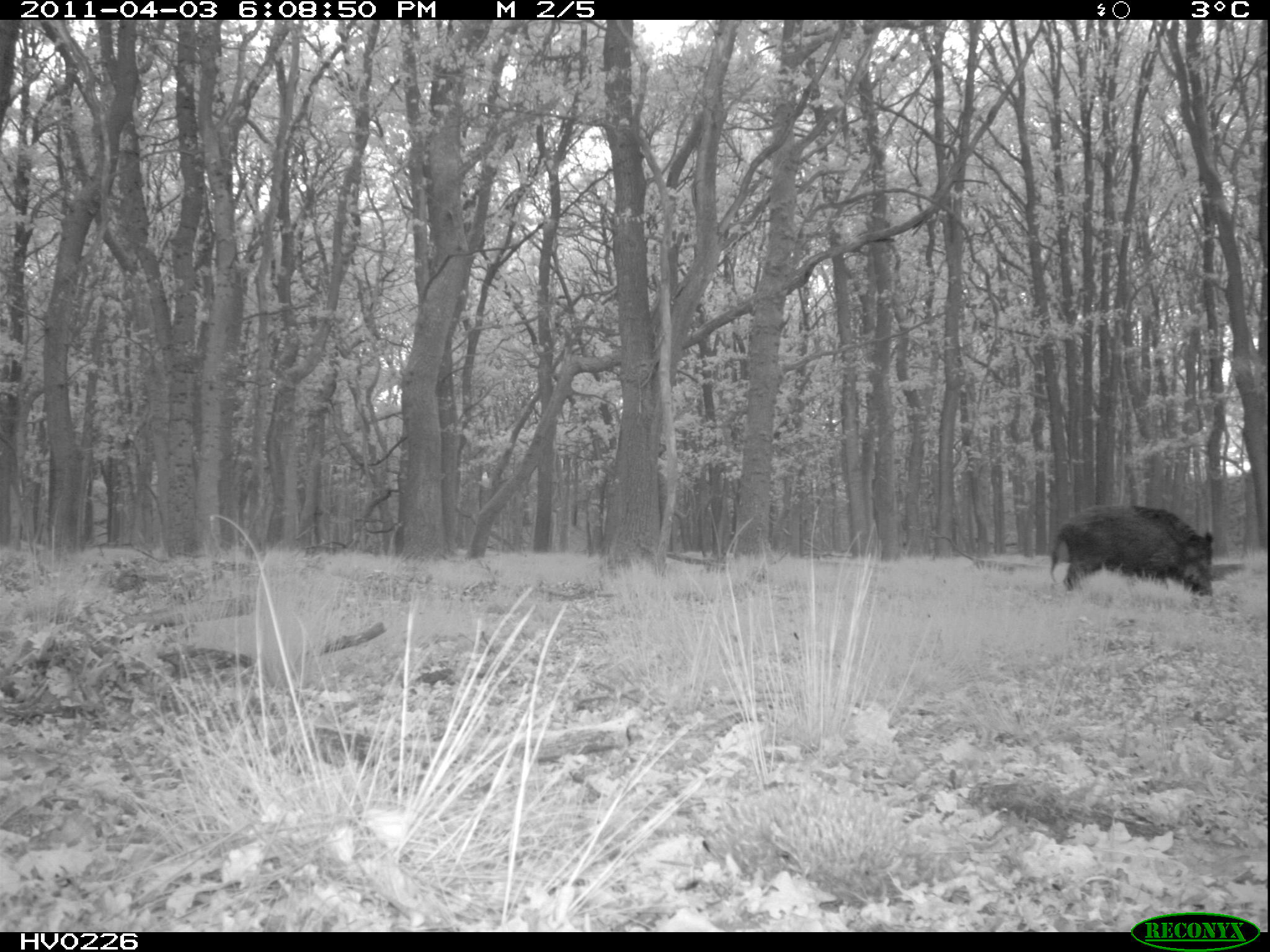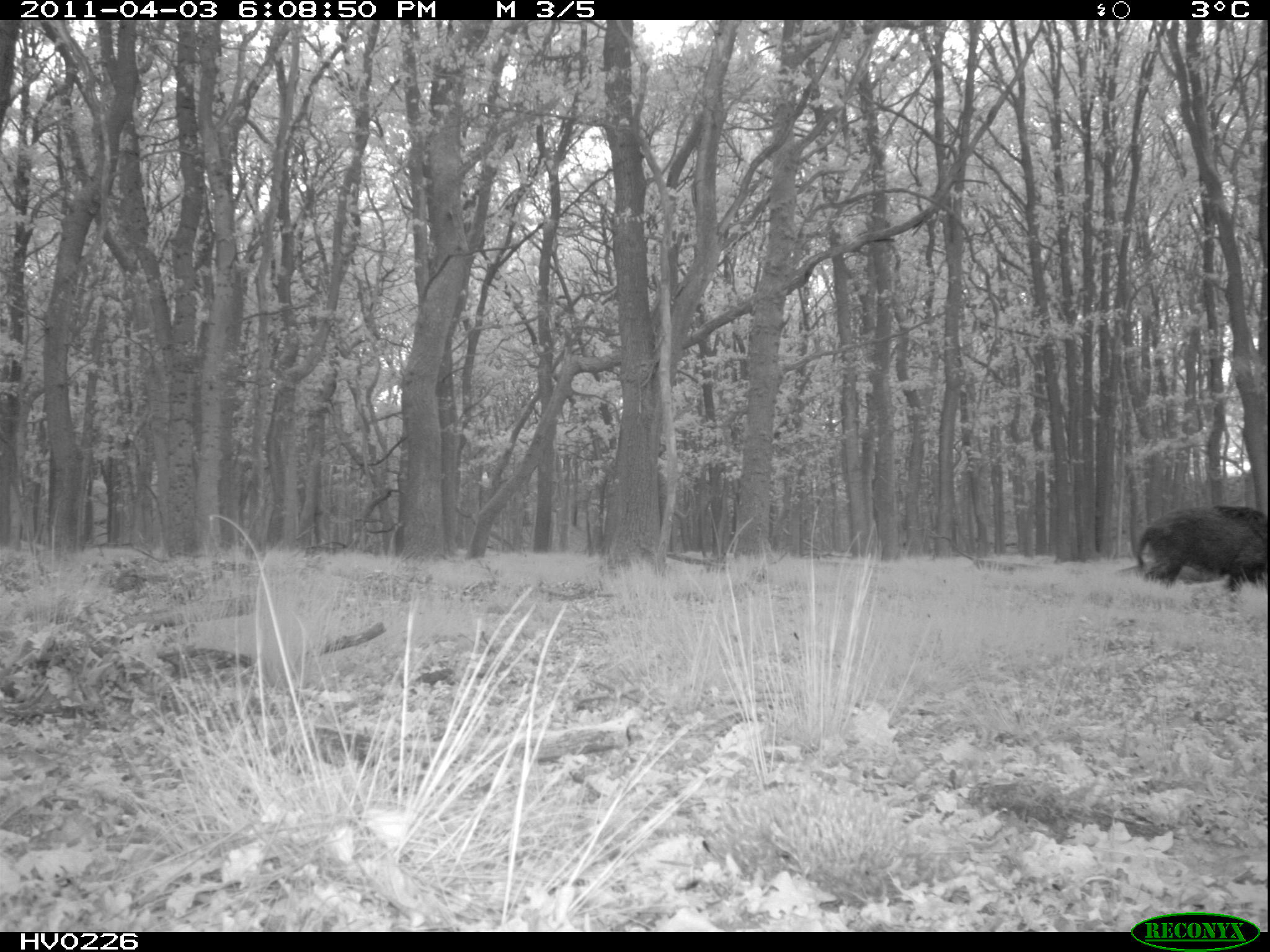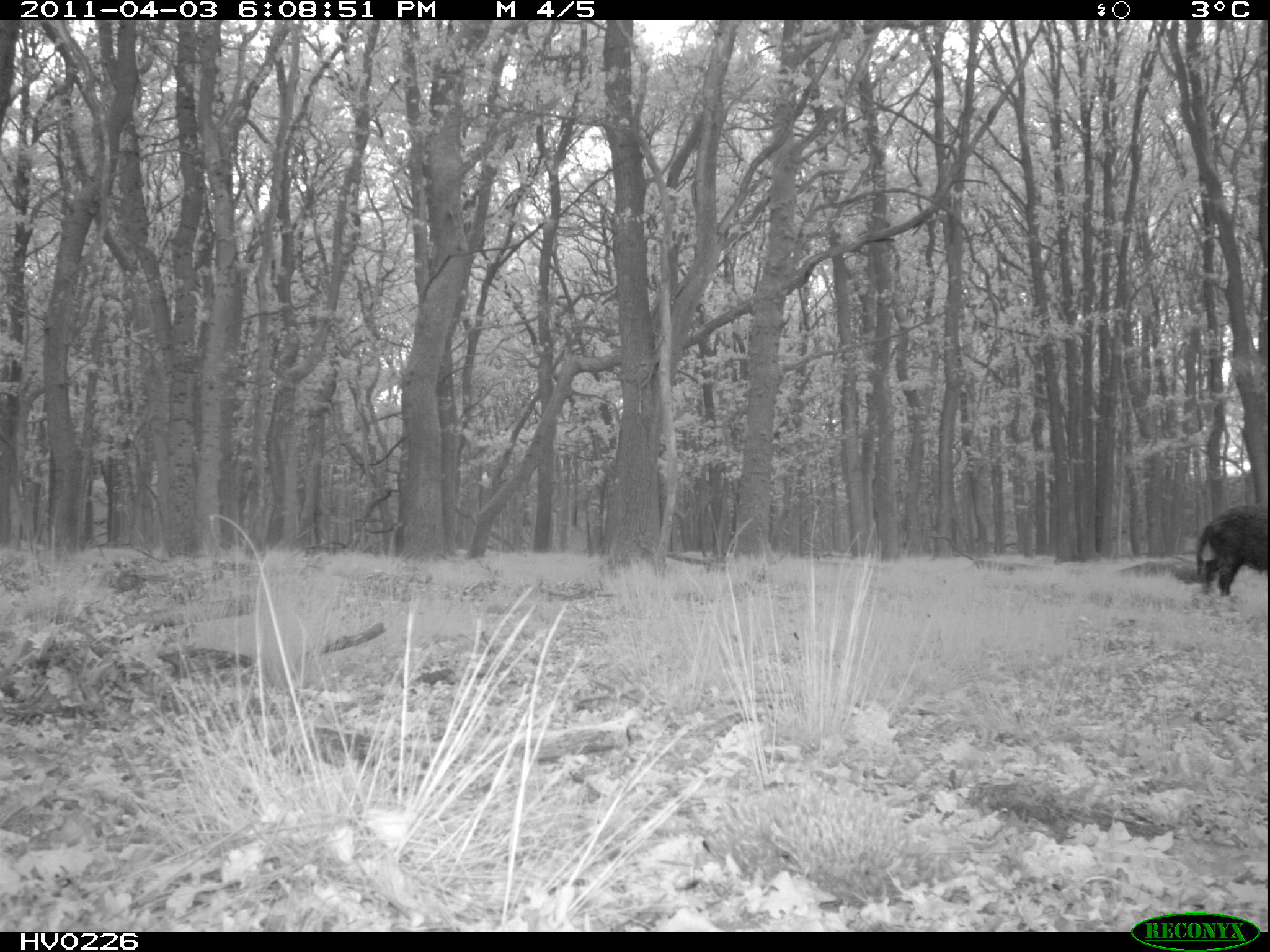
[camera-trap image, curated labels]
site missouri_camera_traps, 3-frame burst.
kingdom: Animalia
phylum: Chordata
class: Mammalia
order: Artiodactyla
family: Suidae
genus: Sus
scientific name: Sus scrofa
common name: wild boar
Wild boar (Sus scrofa). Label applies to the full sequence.